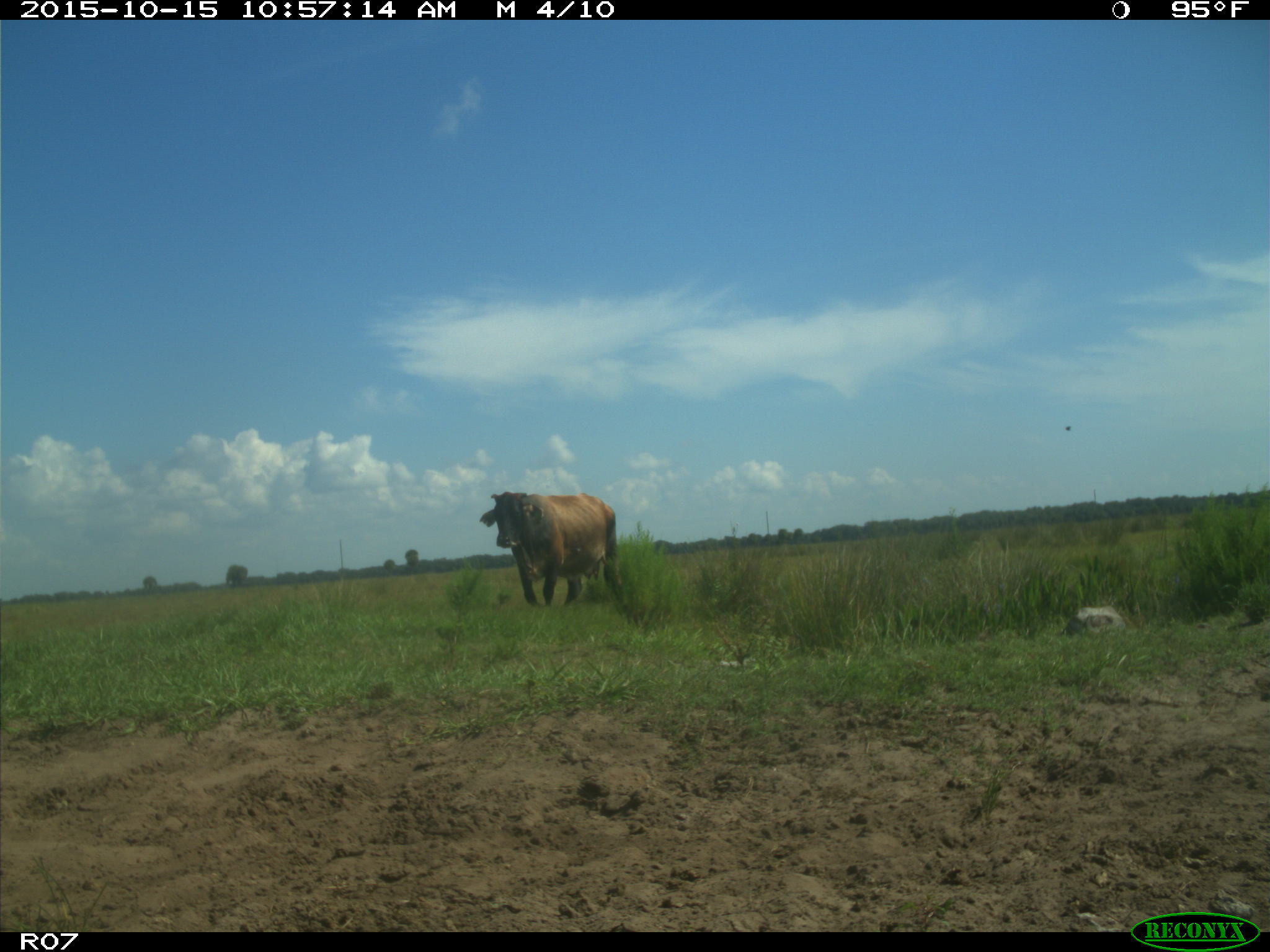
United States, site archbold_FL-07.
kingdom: Animalia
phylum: Chordata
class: Mammalia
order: Artiodactyla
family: Bovidae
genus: Bos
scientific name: Bos taurus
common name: domestic cow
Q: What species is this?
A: Bos taurus (domestic cow).